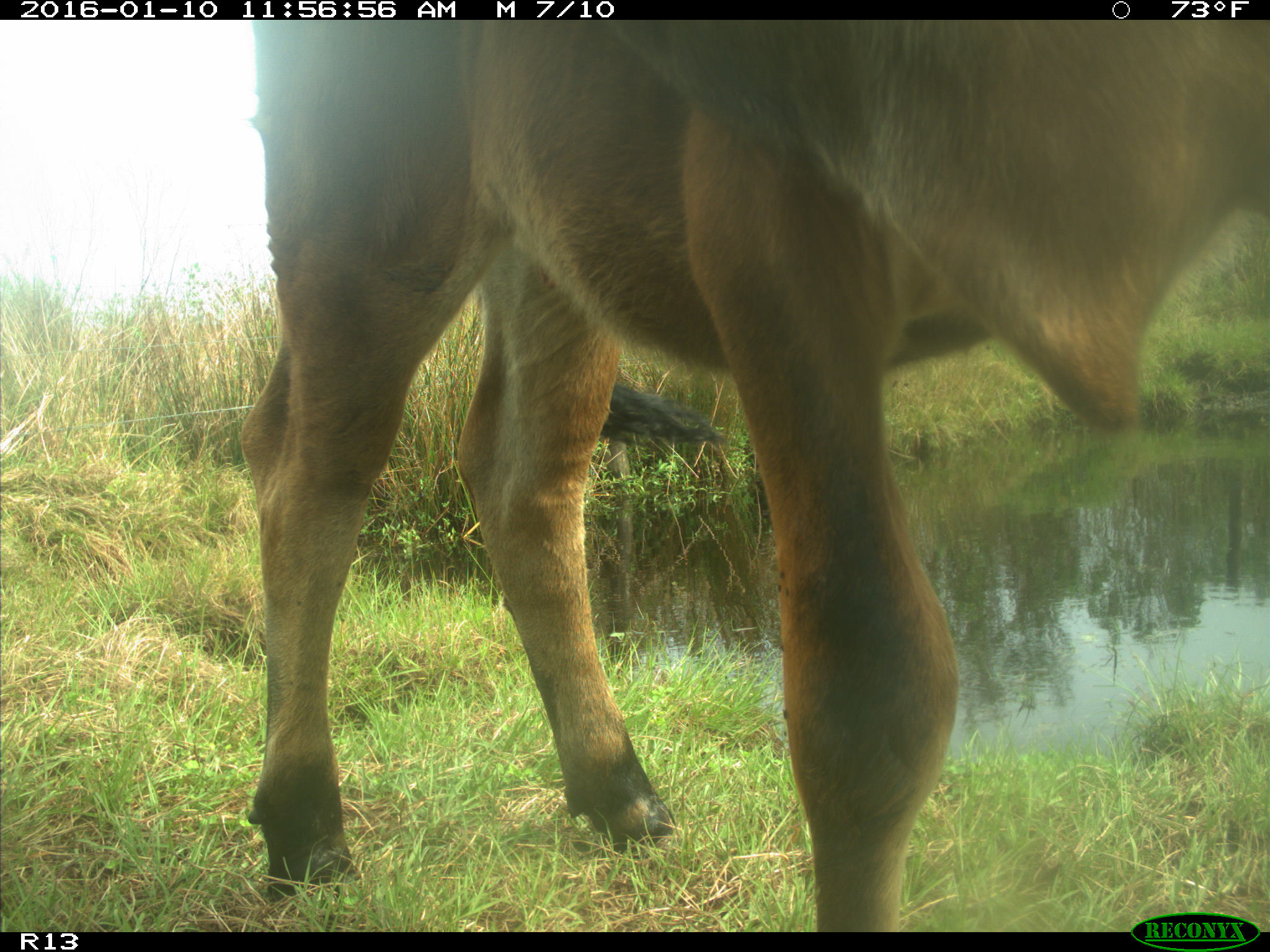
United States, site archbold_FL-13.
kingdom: Animalia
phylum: Chordata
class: Mammalia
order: Artiodactyla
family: Bovidae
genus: Bos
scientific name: Bos taurus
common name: domestic cow